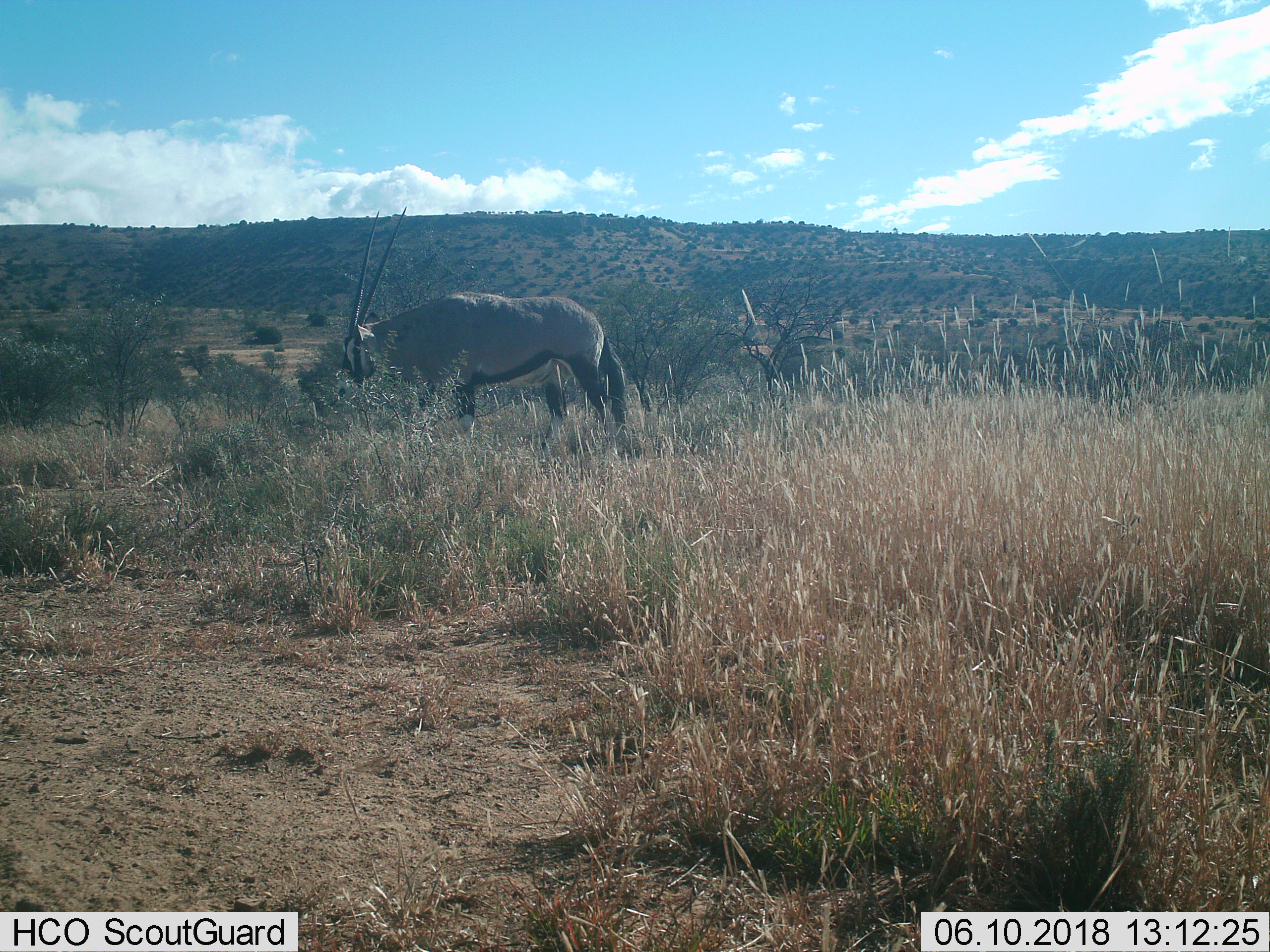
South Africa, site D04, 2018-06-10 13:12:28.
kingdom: Animalia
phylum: Chordata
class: Mammalia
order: Artiodactyla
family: Bovidae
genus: Oryx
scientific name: Oryx gazella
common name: gemsbok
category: gemsbokoryx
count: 1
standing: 62%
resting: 0%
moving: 25%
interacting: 0%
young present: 0%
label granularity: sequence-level